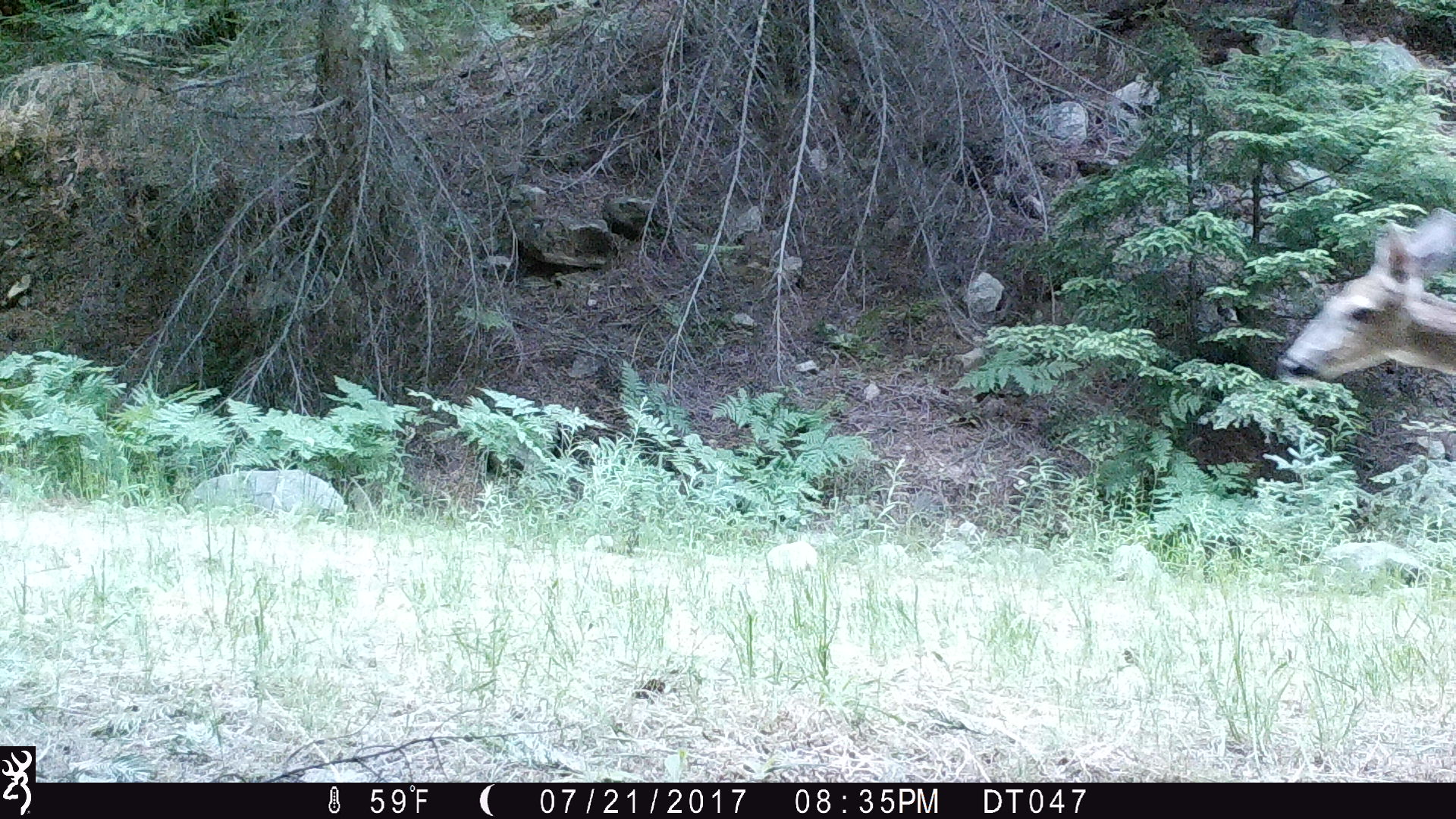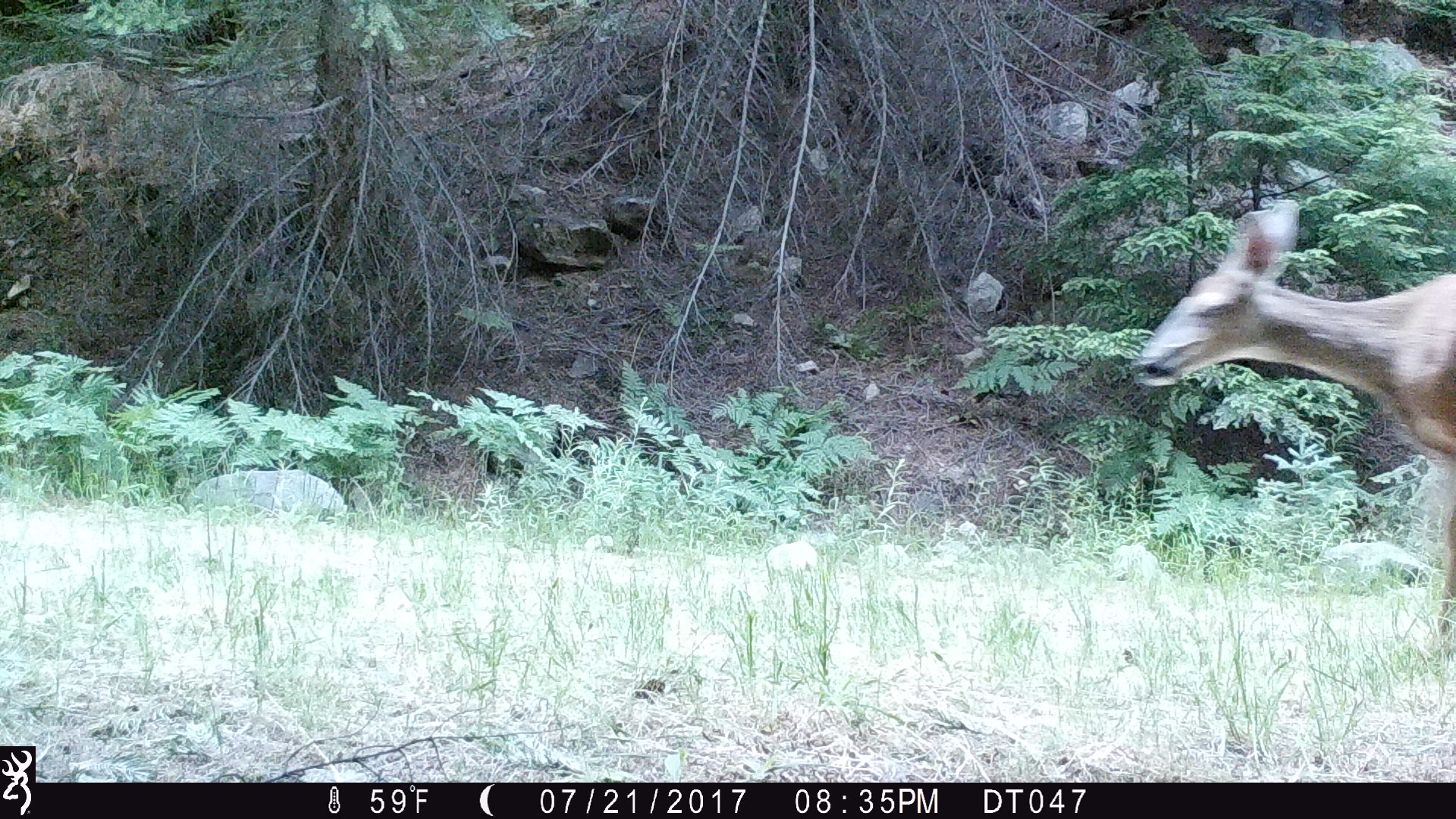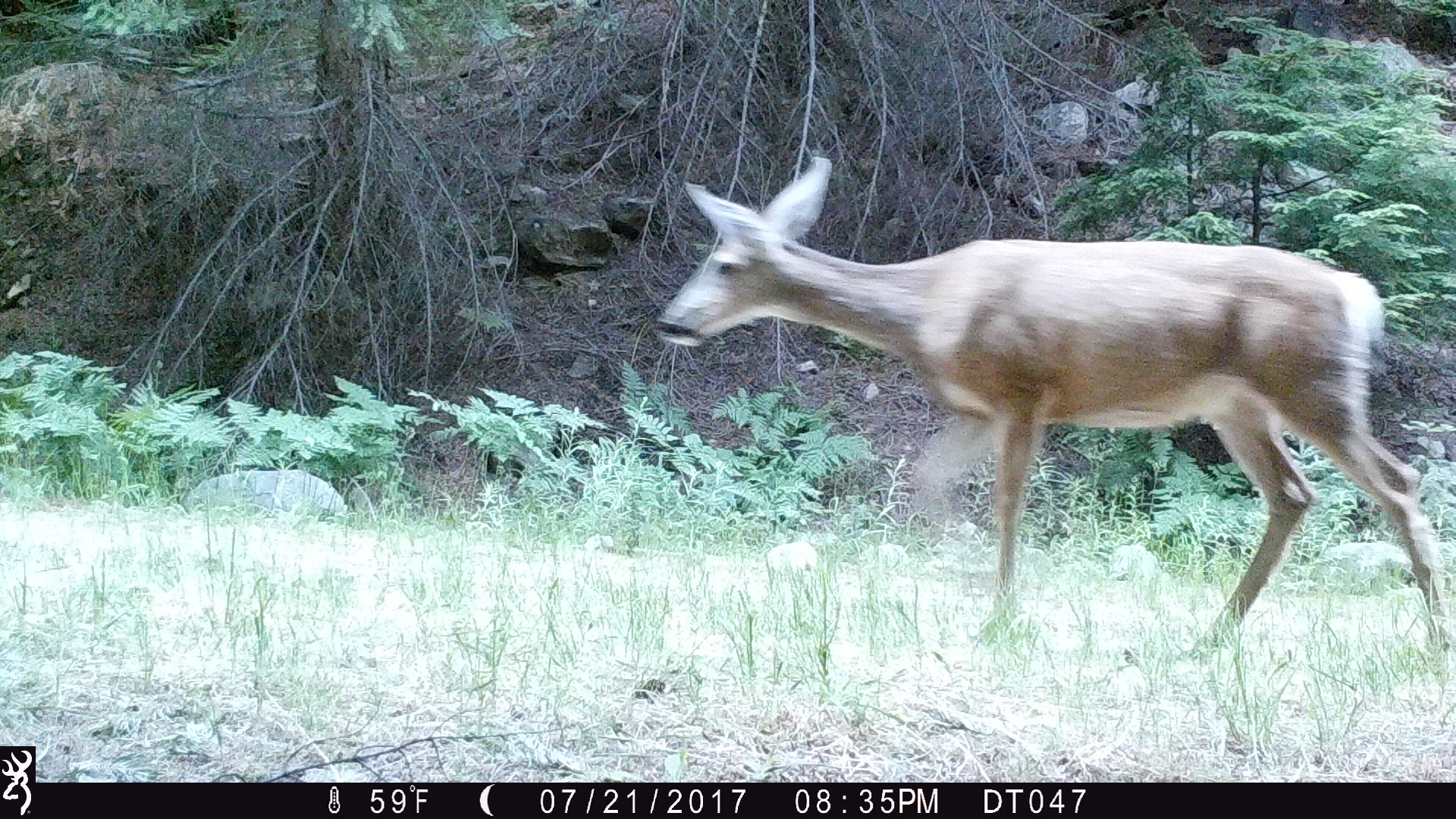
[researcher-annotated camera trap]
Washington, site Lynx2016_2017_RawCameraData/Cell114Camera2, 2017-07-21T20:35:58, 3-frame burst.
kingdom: Animalia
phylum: Chordata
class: Mammalia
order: Artiodactyla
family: Cervidae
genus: Odocoileus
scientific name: Odocoileus hemionus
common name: mule deer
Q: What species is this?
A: Odocoileus hemionus (mule deer).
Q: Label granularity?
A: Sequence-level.